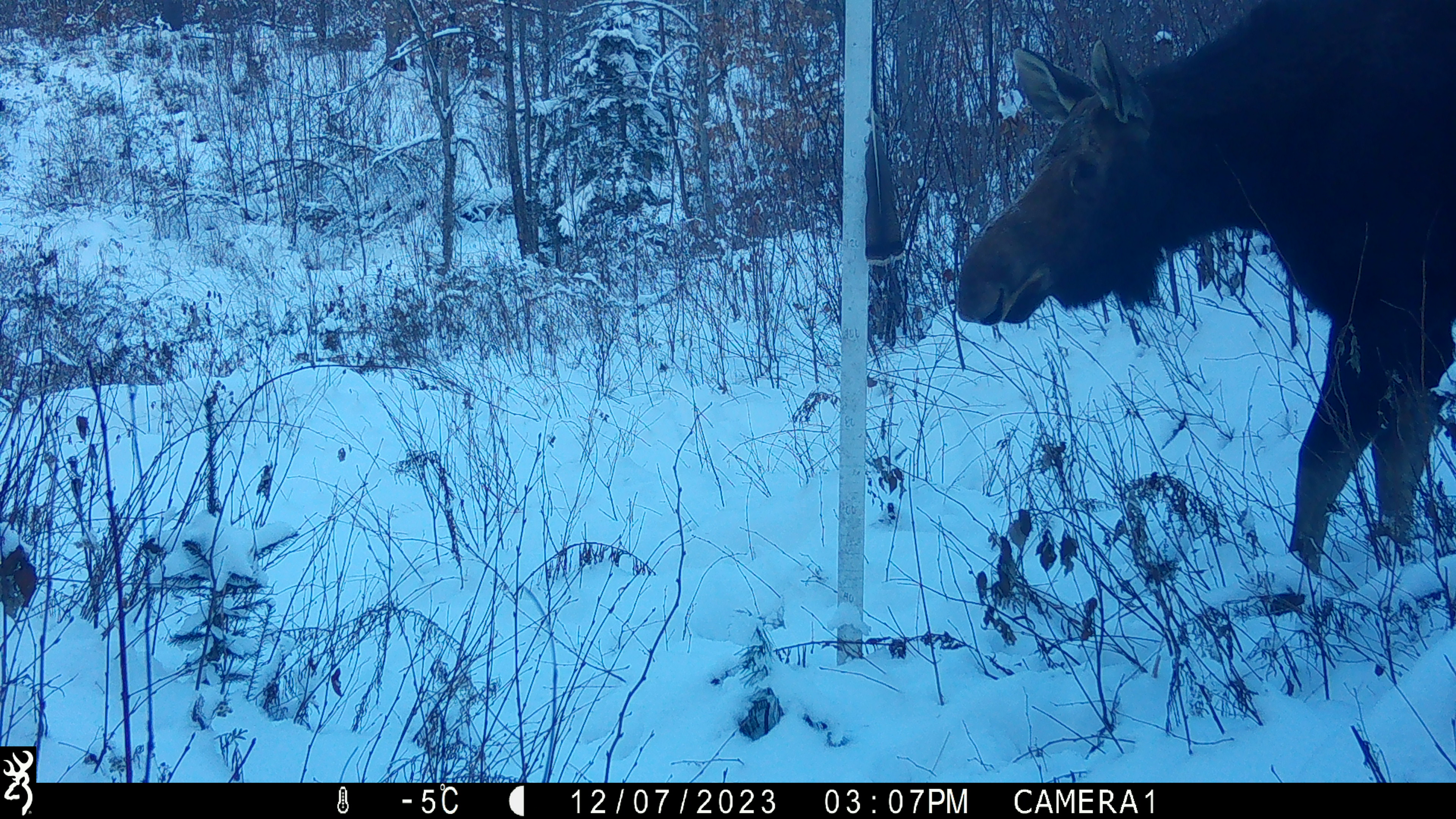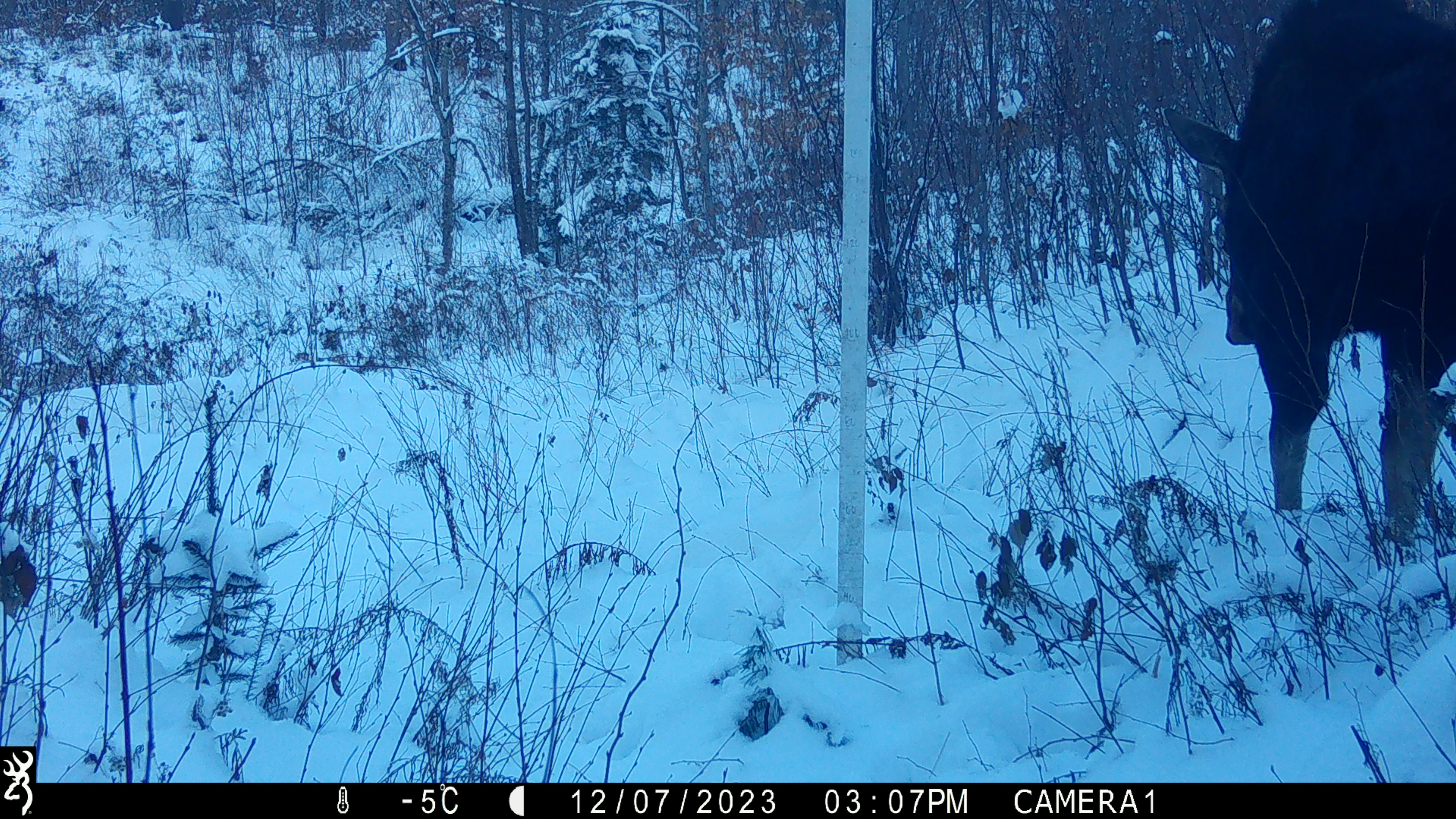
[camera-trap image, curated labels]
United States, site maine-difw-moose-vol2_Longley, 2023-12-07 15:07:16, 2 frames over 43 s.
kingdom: Animalia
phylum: Chordata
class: Mammalia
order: Artiodactyla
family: Cervidae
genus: Alces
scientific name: Alces alces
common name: moose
Moose (Alces alces).